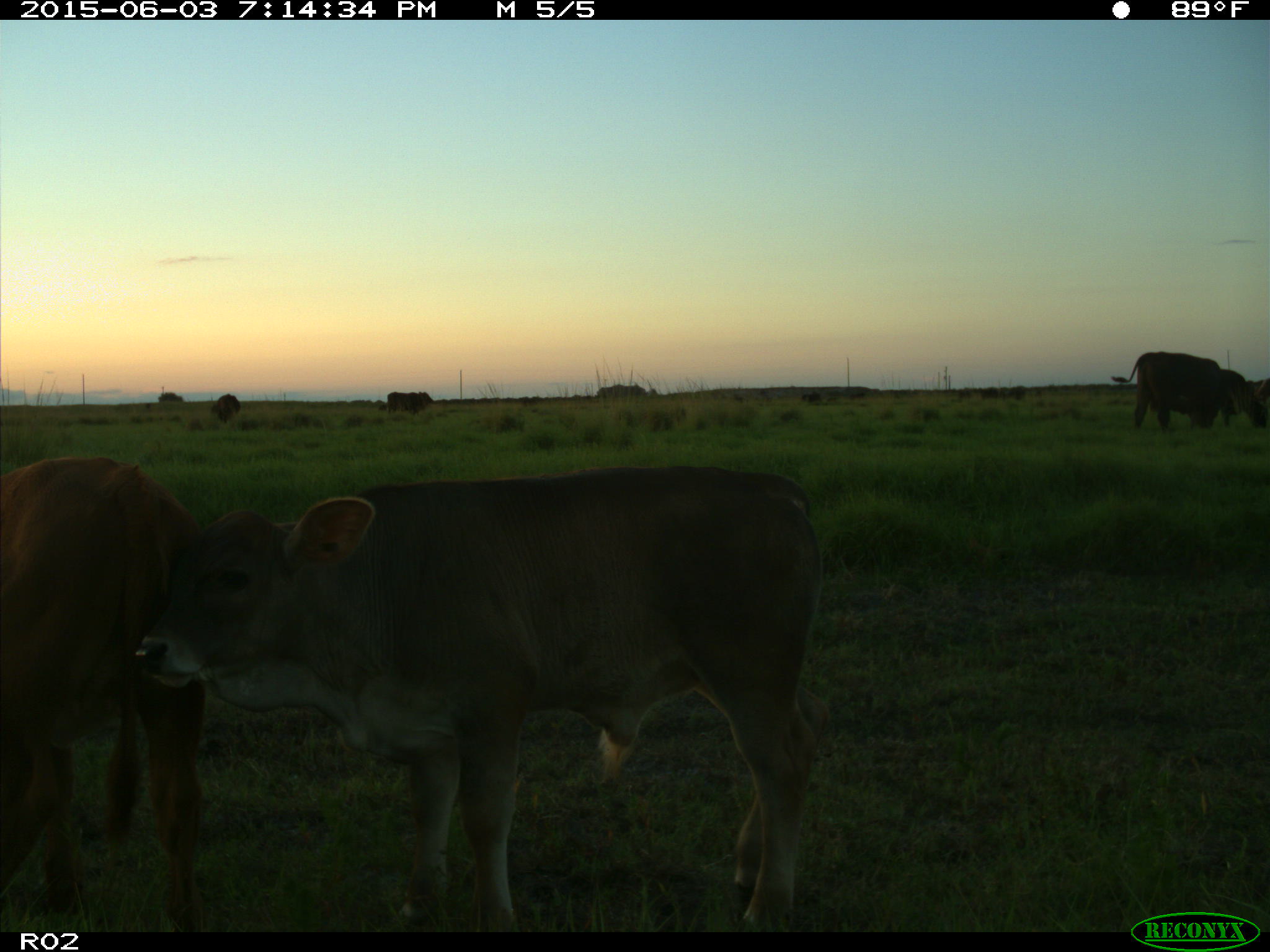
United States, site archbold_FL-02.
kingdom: Animalia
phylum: Chordata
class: Mammalia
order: Artiodactyla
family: Bovidae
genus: Bos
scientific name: Bos taurus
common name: domestic cow